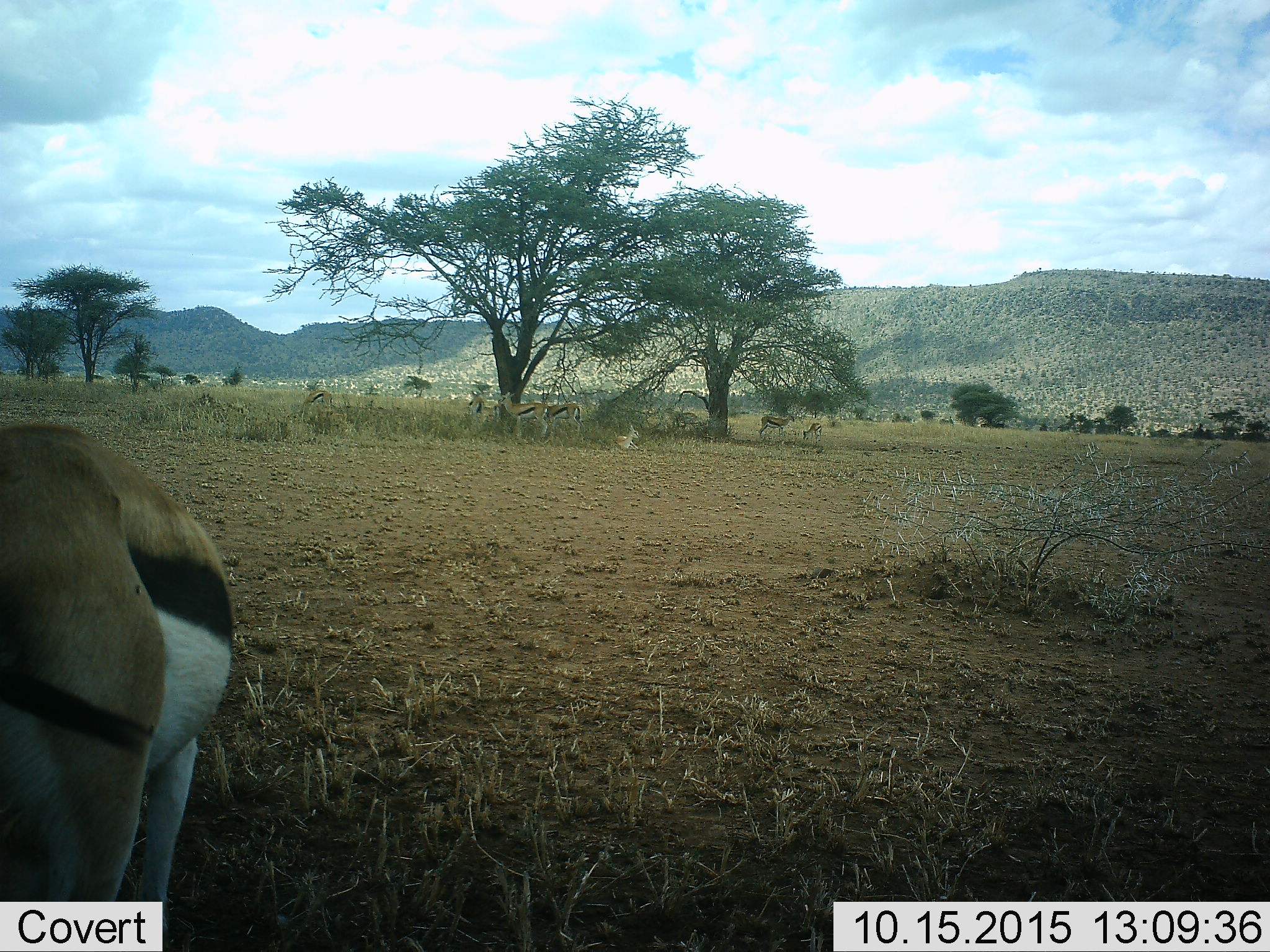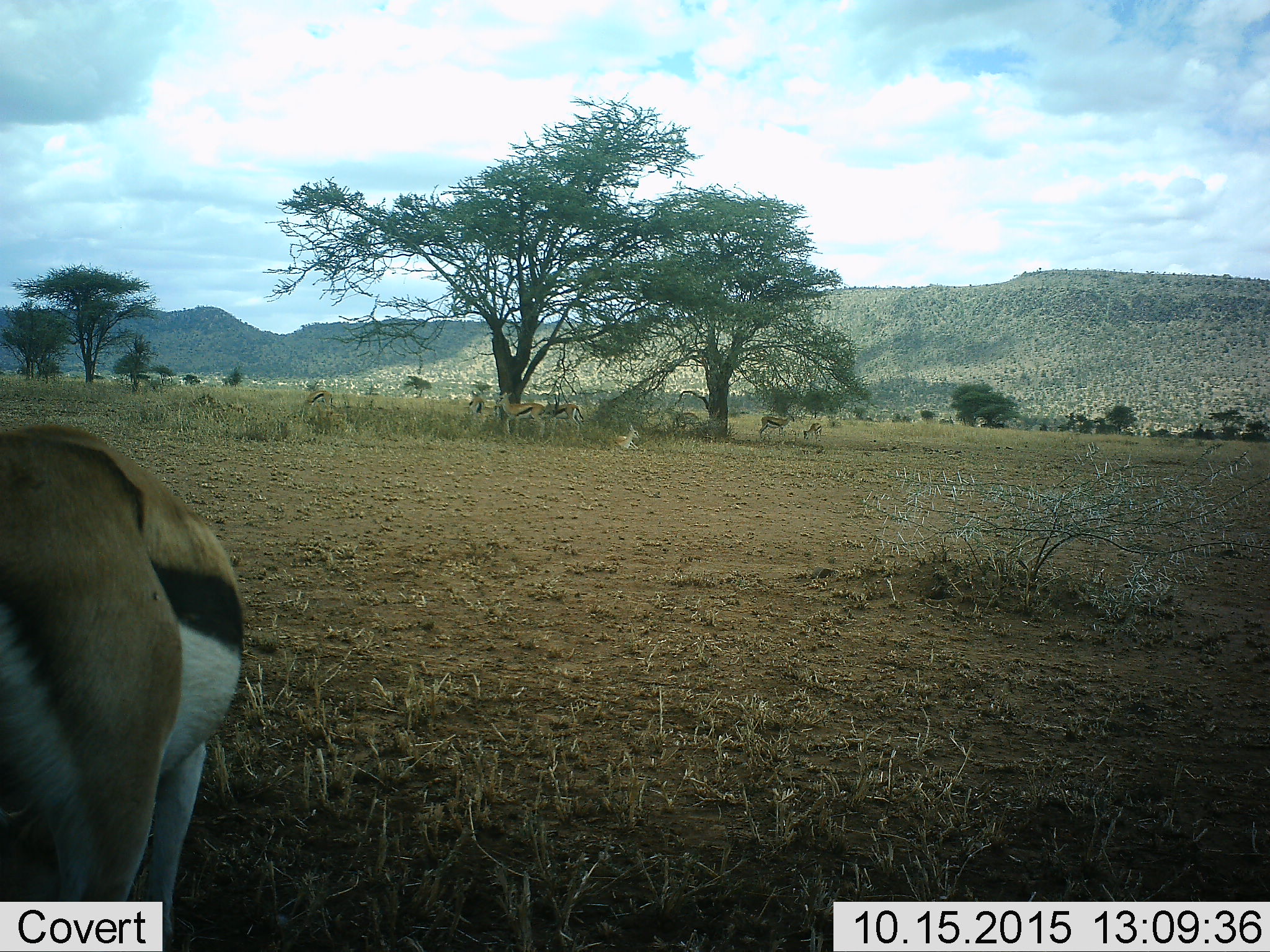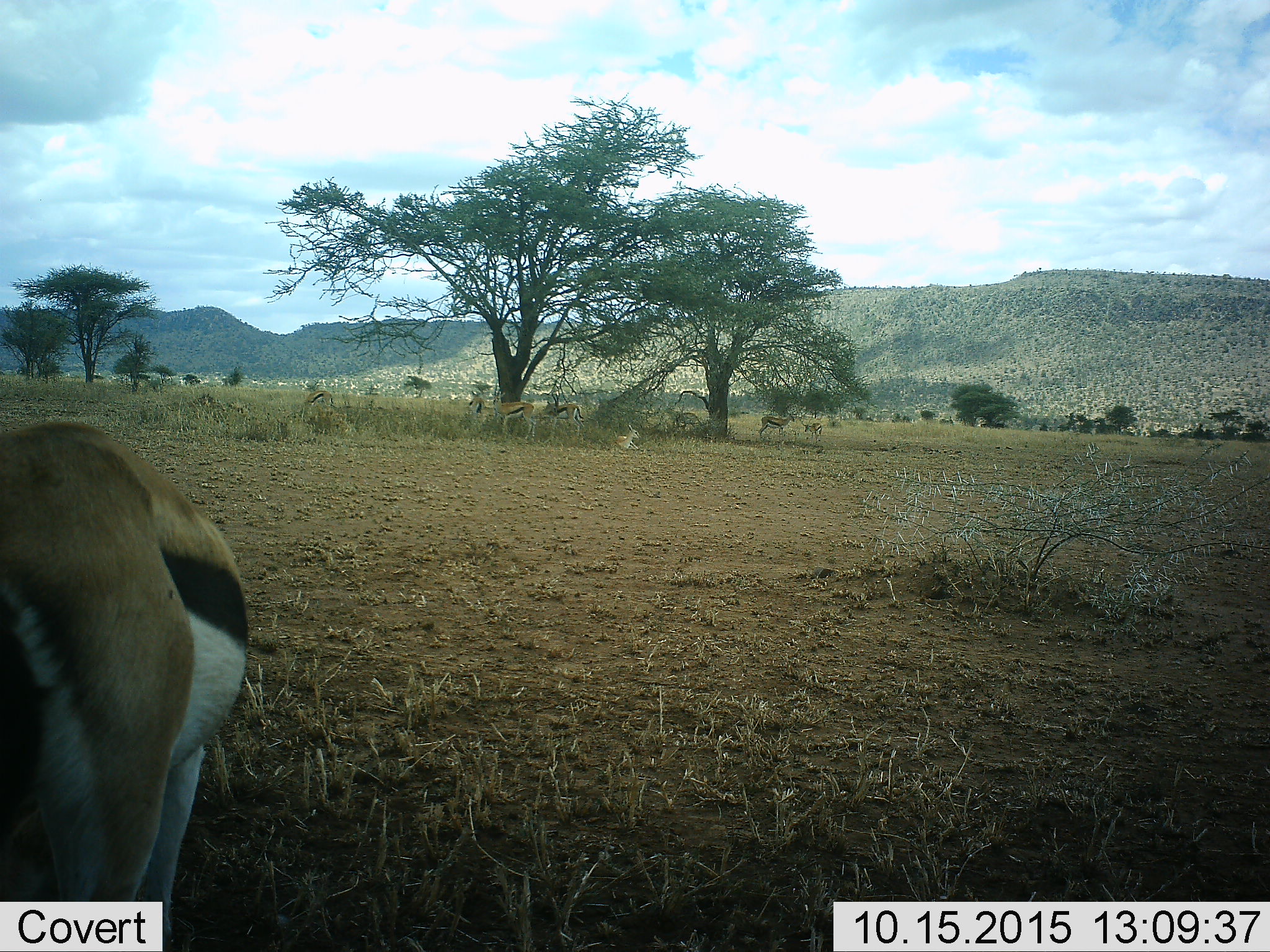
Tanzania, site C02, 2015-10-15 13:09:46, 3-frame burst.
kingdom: Animalia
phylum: Chordata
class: Mammalia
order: Artiodactyla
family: Bovidae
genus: Eudorcas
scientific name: Eudorcas thomsonii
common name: thomson's gazelle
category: gazellethomsons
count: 8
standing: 78%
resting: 72%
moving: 28%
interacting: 0%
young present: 56%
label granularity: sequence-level